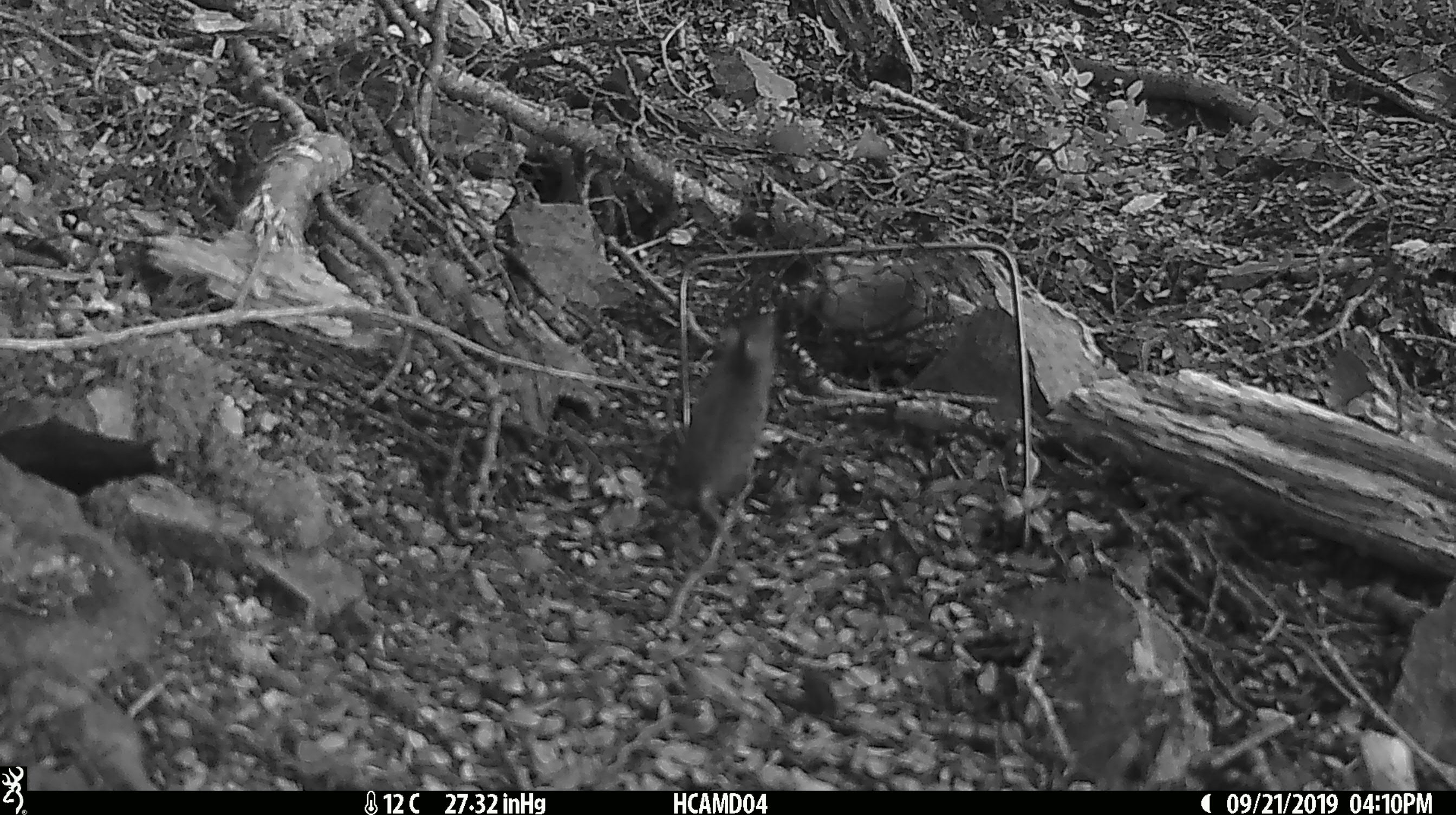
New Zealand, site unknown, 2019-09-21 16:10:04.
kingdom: Animalia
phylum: Chordata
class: Mammalia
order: Rodentia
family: Muridae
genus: Mus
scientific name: Mus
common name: mouse